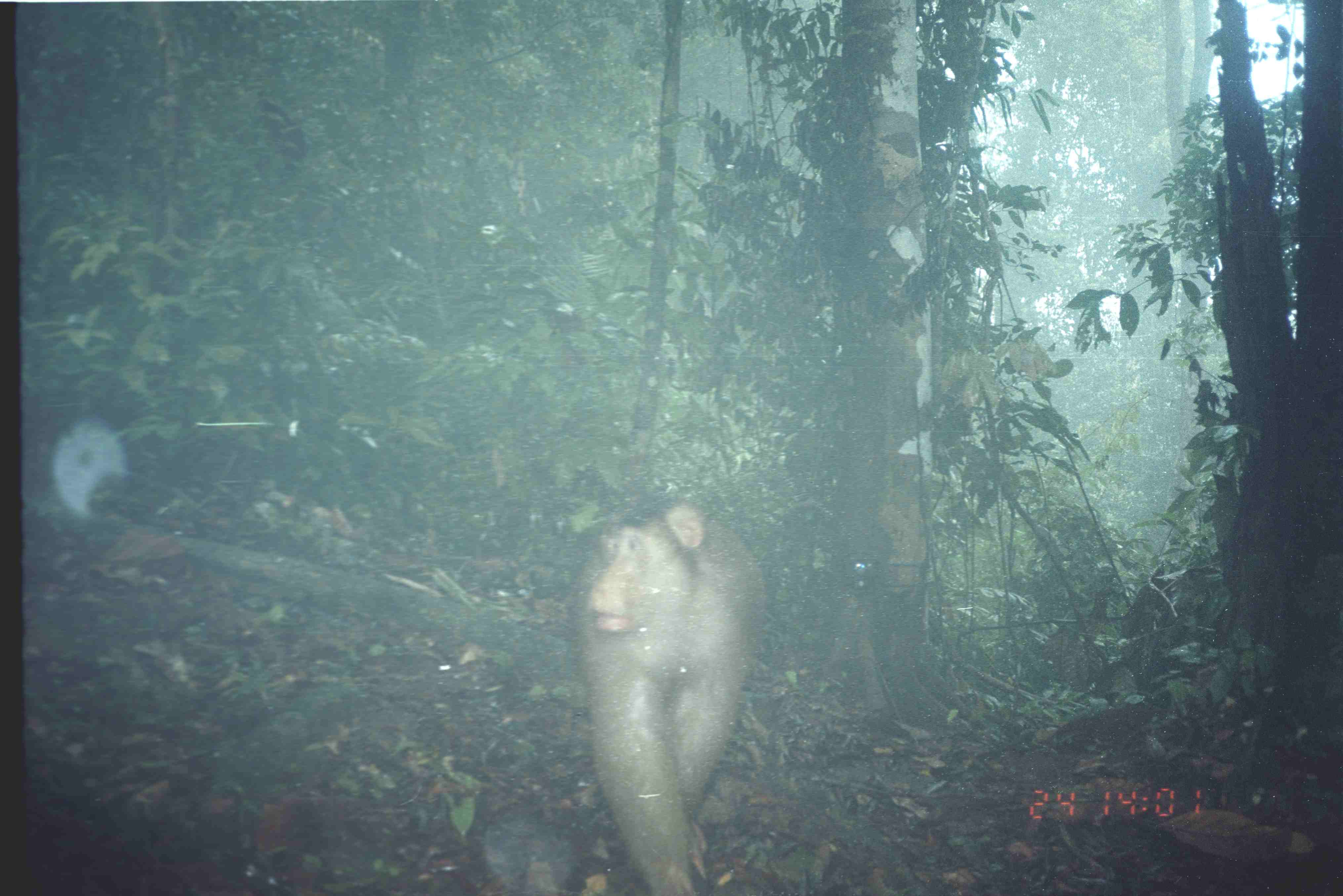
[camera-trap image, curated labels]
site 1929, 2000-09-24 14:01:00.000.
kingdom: Animalia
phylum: Chordata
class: Mammalia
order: Primates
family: Cercopithecidae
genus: Macaca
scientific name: Macaca nemestrina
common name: southern pig-tailed macaque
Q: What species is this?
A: Macaca nemestrina (southern pig-tailed macaque).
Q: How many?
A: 1.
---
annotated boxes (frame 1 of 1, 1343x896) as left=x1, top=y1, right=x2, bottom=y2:
macaca nemestrina: left=575, top=499, right=767, bottom=896